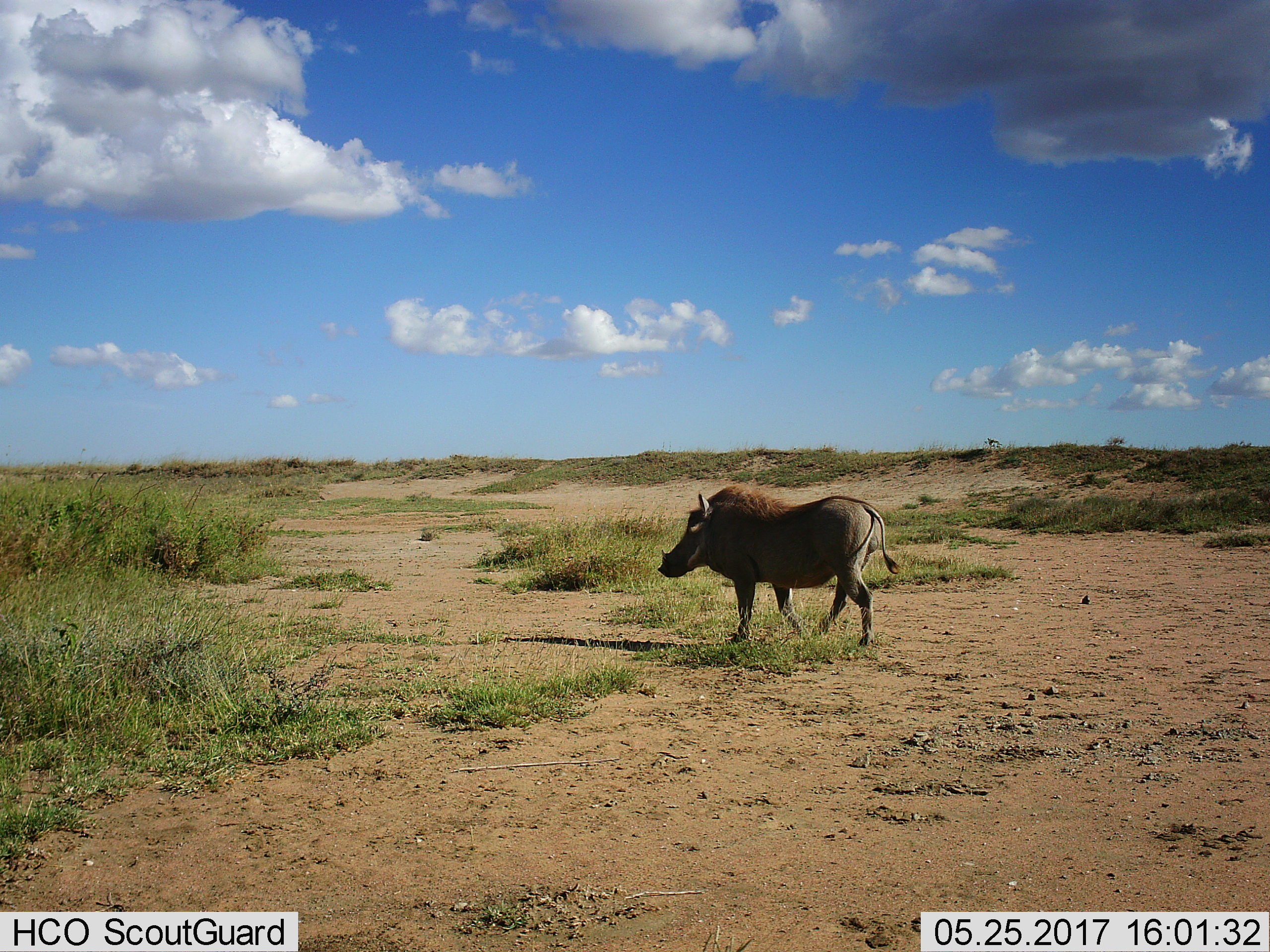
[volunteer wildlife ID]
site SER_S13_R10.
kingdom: Animalia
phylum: Chordata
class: Mammalia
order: Artiodactyla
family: Suidae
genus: Phacochoerus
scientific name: Phacochoerus africanus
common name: warthog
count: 1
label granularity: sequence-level